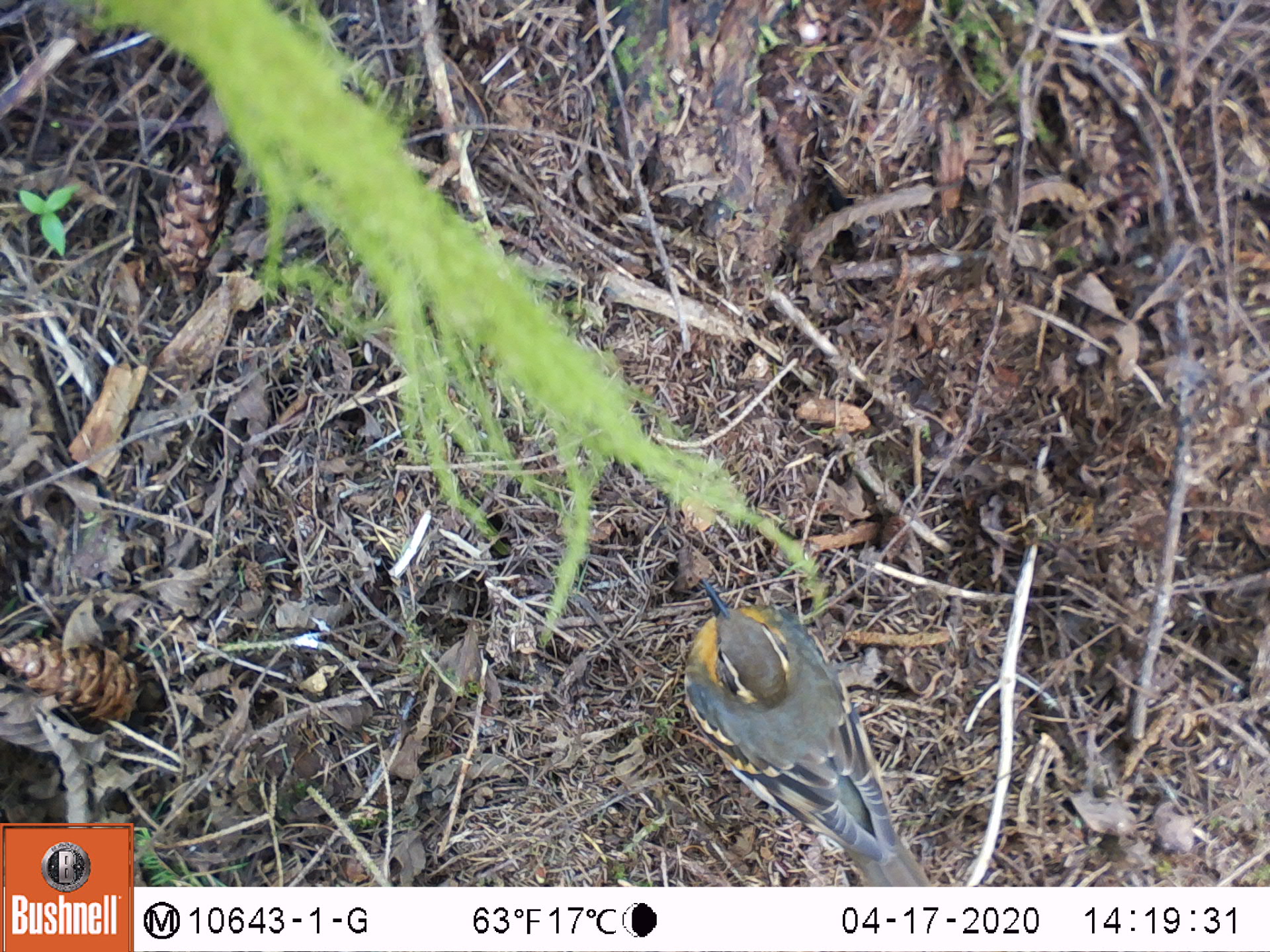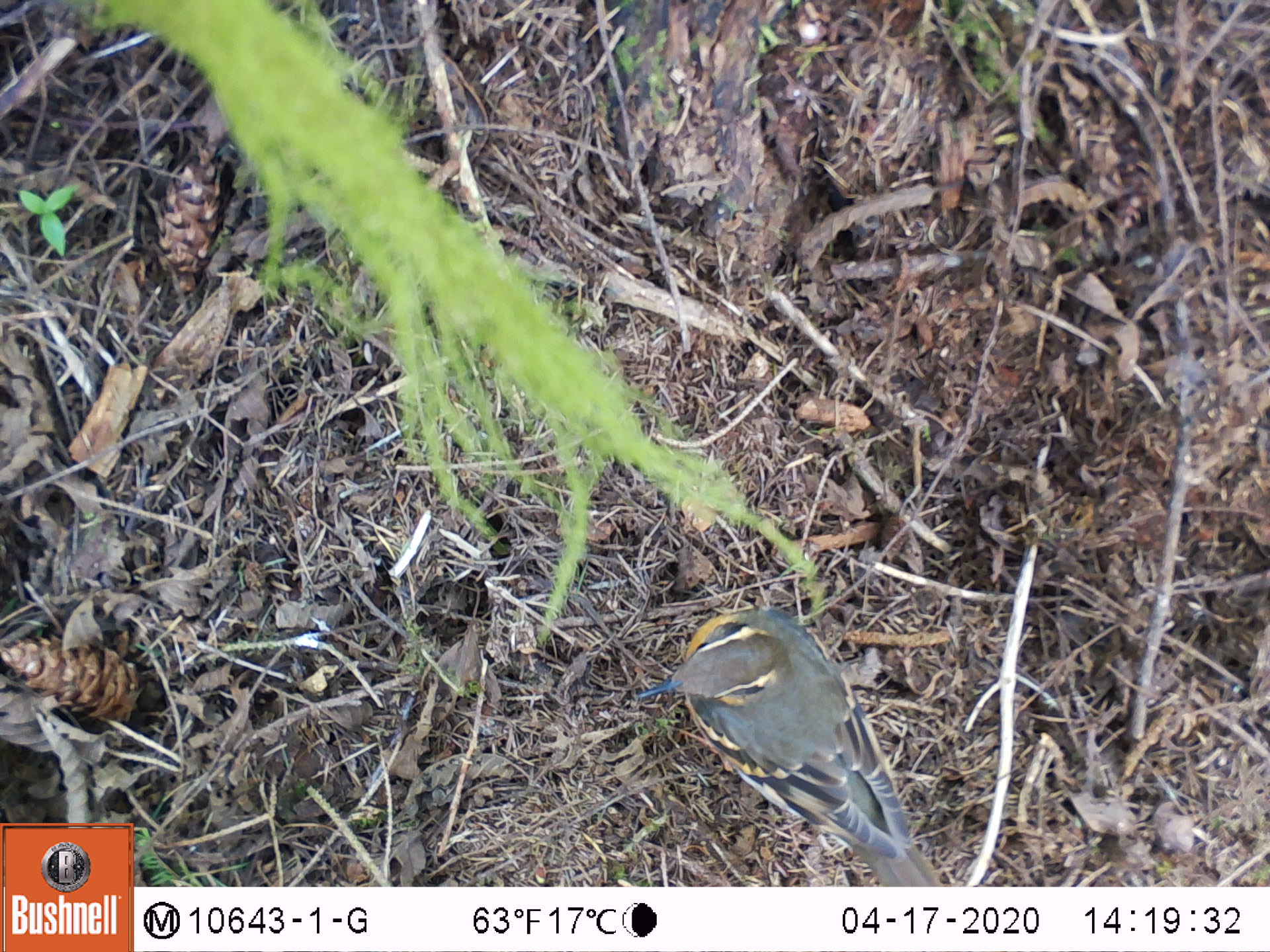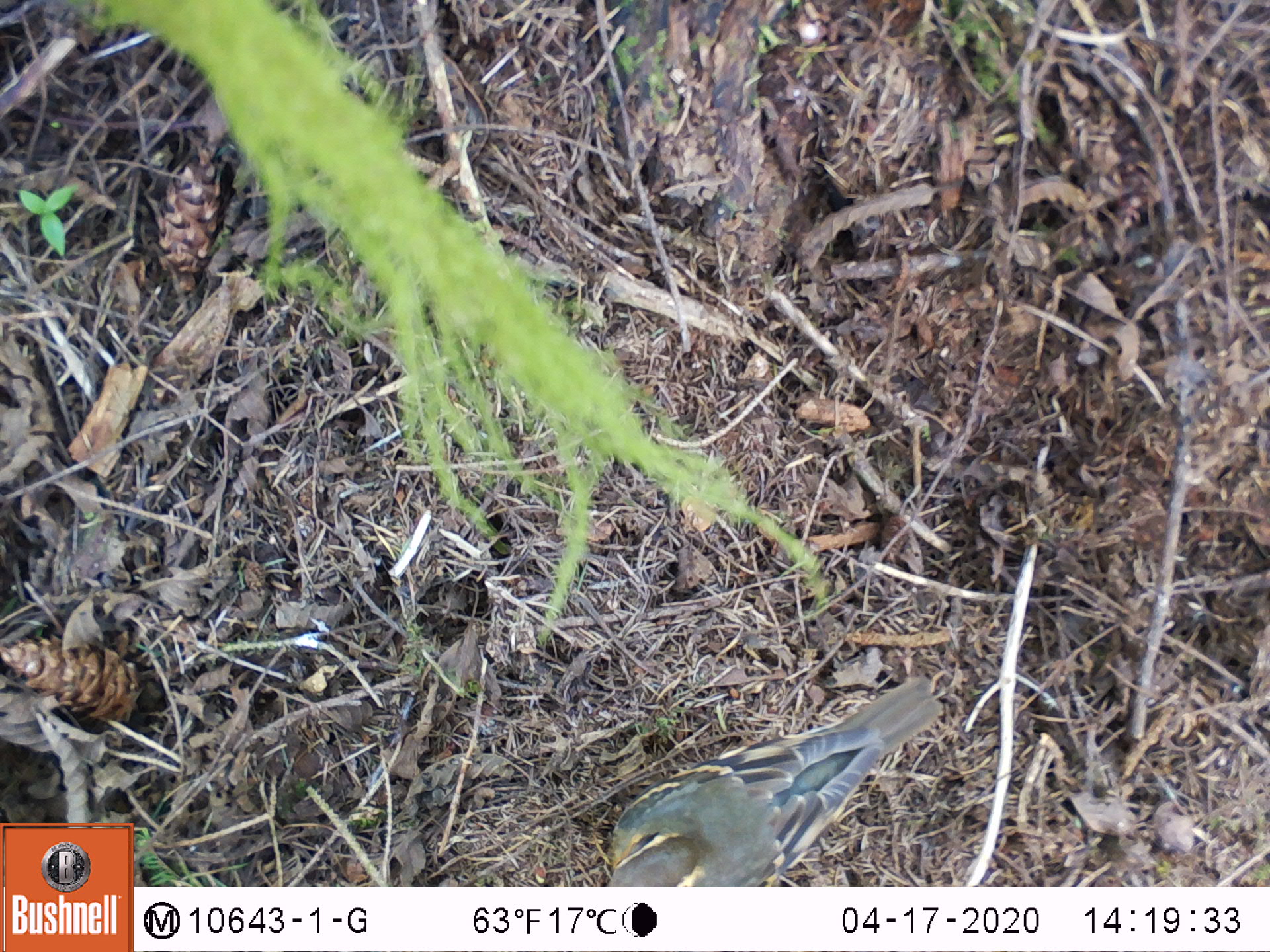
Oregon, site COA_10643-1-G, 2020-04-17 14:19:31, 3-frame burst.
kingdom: Animalia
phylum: Chordata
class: Aves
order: Passeriformes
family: Turdidae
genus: Ixoreus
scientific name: Ixoreus naevius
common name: varied thrush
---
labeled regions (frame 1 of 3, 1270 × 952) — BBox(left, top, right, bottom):
varied thrush: BBox(675, 574, 924, 880)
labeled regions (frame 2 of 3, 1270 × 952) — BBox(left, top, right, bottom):
varied thrush: BBox(632, 602, 932, 883)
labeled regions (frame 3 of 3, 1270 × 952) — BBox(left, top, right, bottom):
varied thrush: BBox(596, 676, 937, 883)